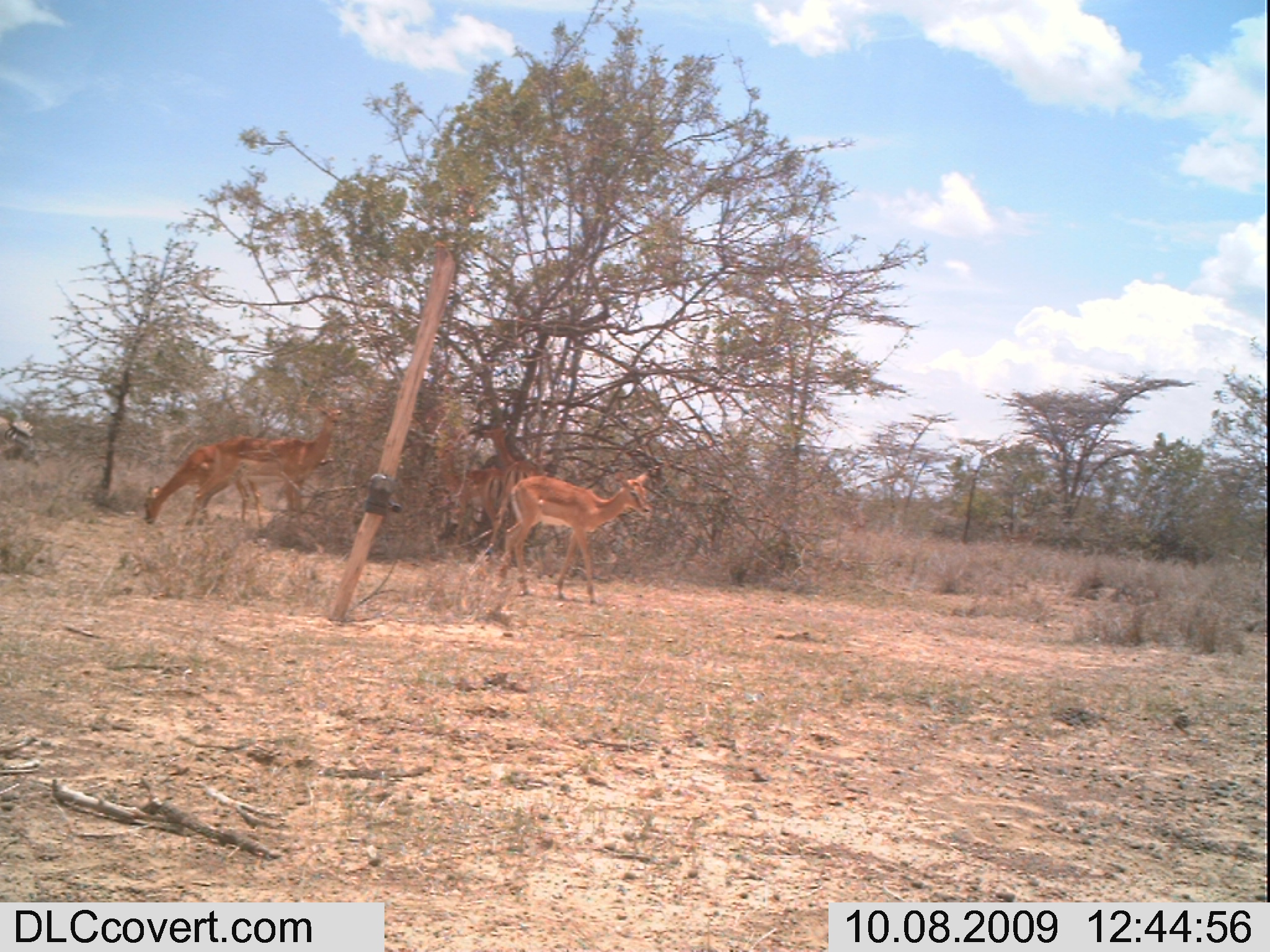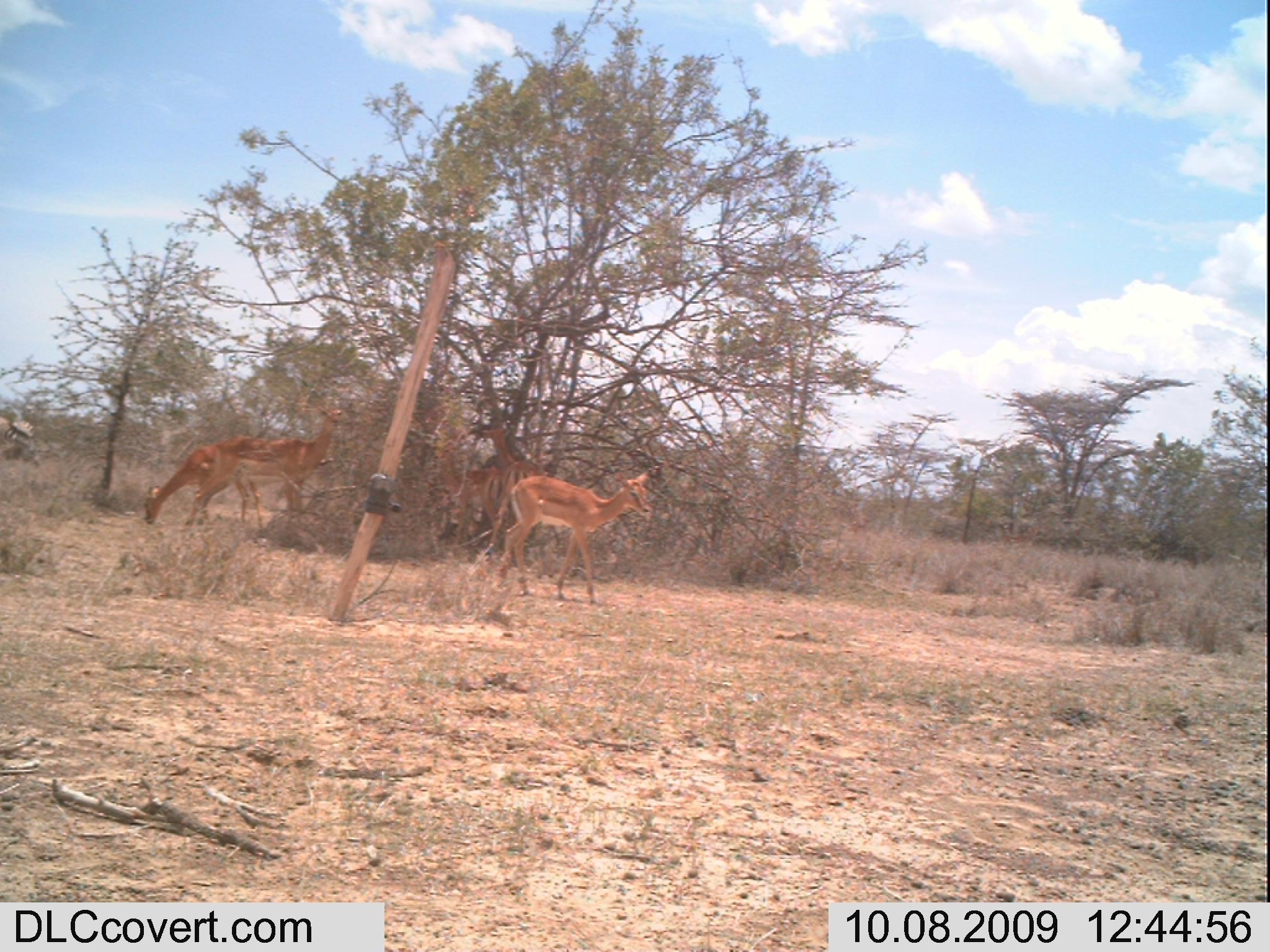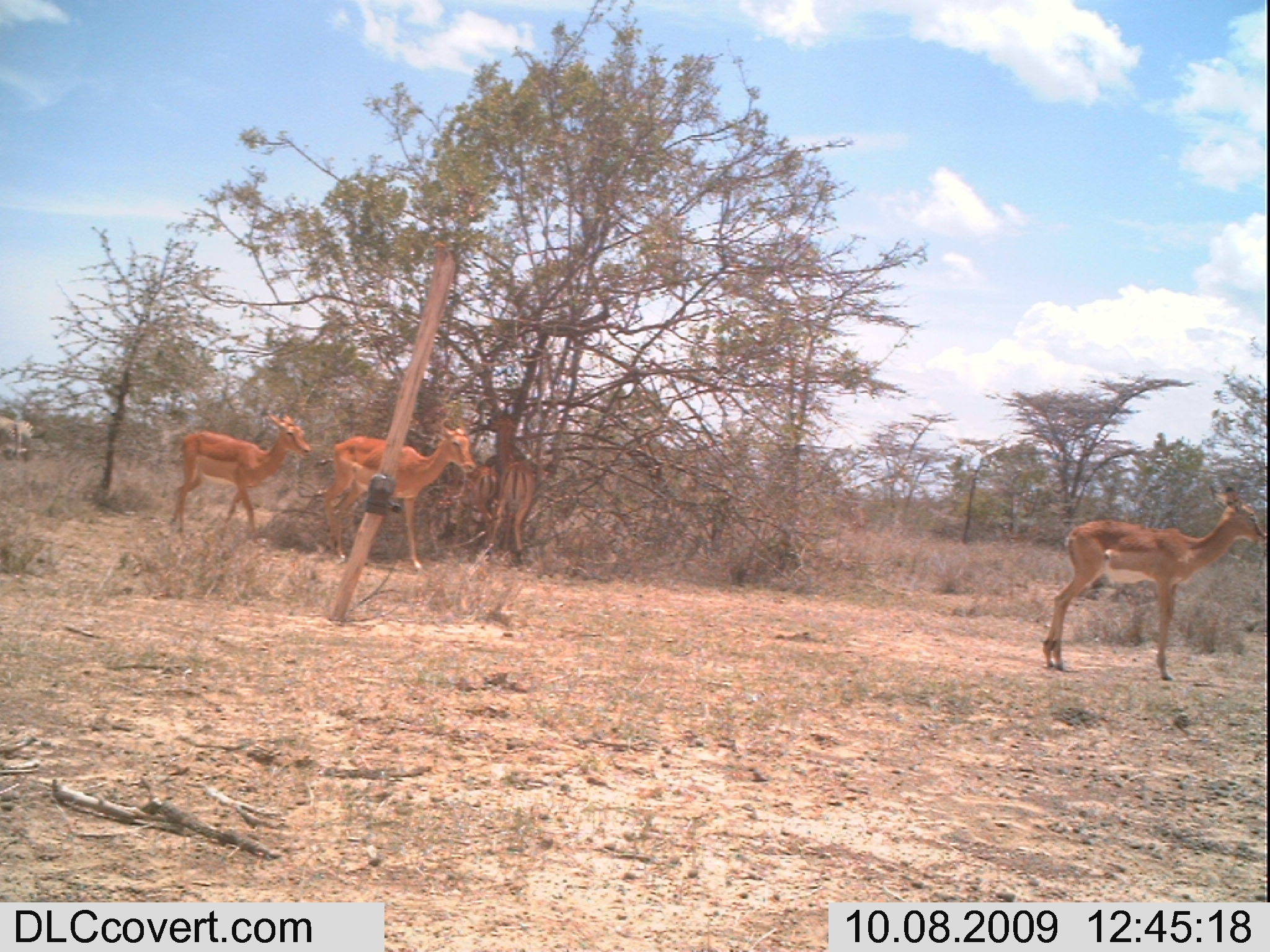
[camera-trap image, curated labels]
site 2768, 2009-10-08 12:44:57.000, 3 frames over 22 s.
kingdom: Animalia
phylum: Chordata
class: Mammalia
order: Artiodactyla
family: Bovidae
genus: Aepyceros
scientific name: Aepyceros melampus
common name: impala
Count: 5.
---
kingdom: Animalia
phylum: Chordata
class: Mammalia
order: Perissodactyla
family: Equidae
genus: Equus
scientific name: Equus quagga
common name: plains zebra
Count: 2.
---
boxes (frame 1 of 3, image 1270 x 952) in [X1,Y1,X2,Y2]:
aepyceros melampus: [481,463,659,607]; [182,395,353,532]; [138,430,275,534]; [476,416,548,558]; [428,435,503,559]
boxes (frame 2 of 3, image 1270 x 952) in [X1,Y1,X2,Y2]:
equus quagga: [480,463,673,606]; [184,399,352,532]; [138,425,298,529]; [474,423,549,565]; [432,435,508,561]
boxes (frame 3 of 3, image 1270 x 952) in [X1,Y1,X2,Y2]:
aepyceros melampus: [1034,483,1270,684]; [318,418,480,575]; [162,410,316,544]; [477,412,540,570]; [451,461,501,556]; [0,414,48,463]